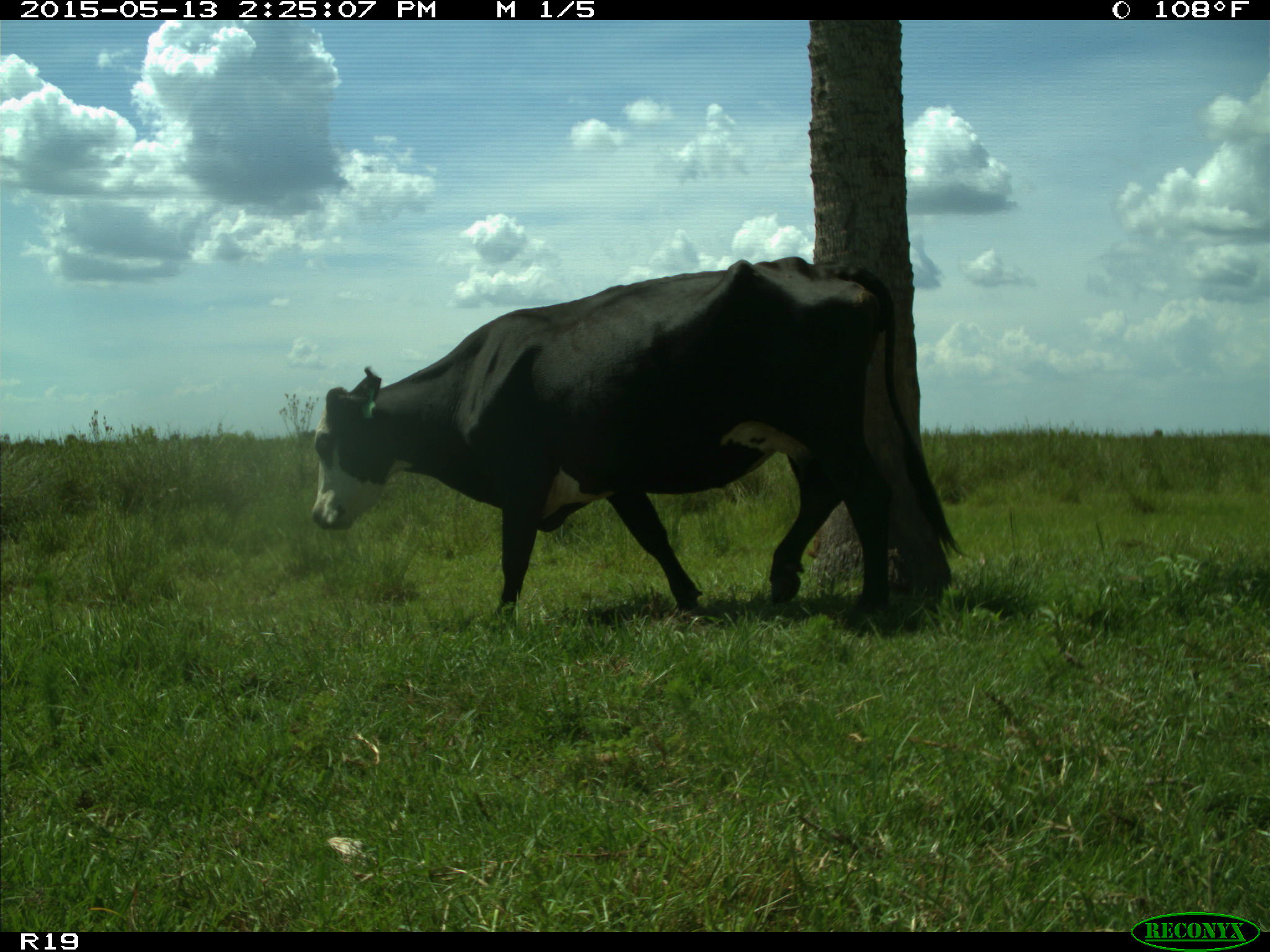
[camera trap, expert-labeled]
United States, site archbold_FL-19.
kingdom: Animalia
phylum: Chordata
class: Mammalia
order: Artiodactyla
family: Bovidae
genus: Bos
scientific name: Bos taurus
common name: domestic cow